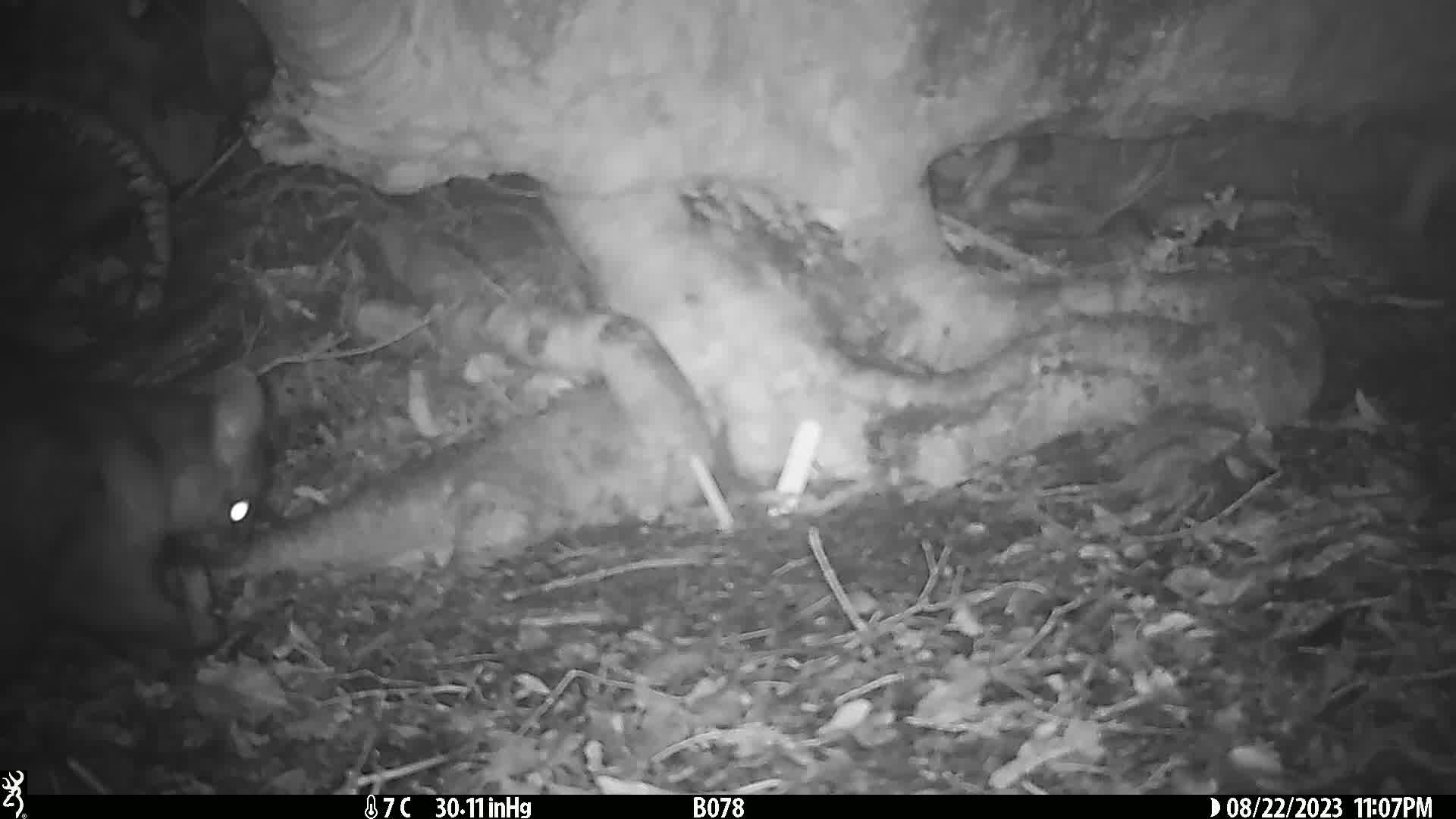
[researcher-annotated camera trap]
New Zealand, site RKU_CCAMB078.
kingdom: Animalia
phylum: Chordata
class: Mammalia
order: Diprotodontia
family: Phalangeridae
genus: Trichosurus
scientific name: Trichosurus vulpecula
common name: common brushtail possum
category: possum